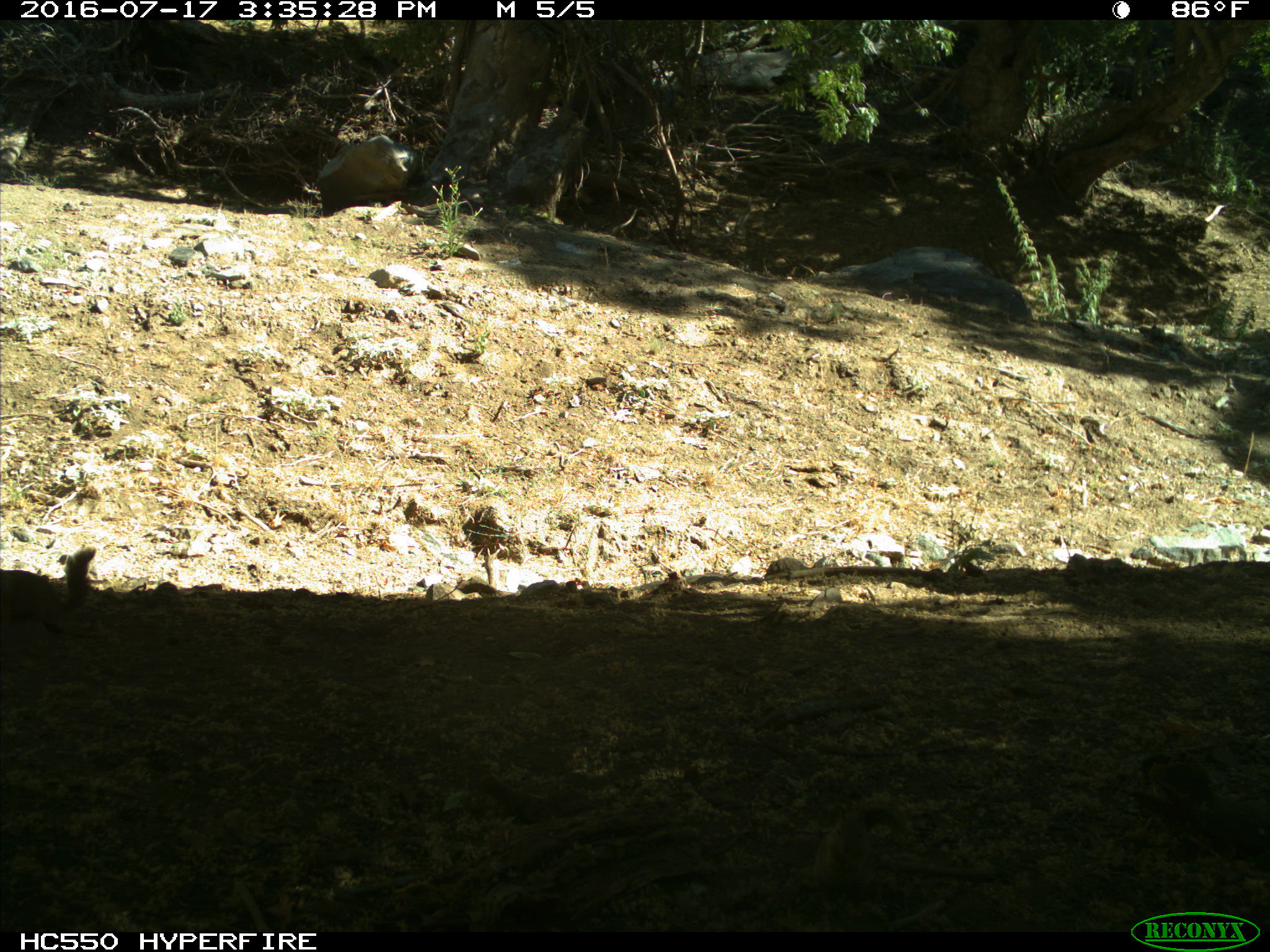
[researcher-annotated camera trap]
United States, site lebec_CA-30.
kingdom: Animalia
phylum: Chordata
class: Mammalia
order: Rodentia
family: Sciuridae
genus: Otospermophilus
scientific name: Otospermophilus beecheyi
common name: california ground squirrel